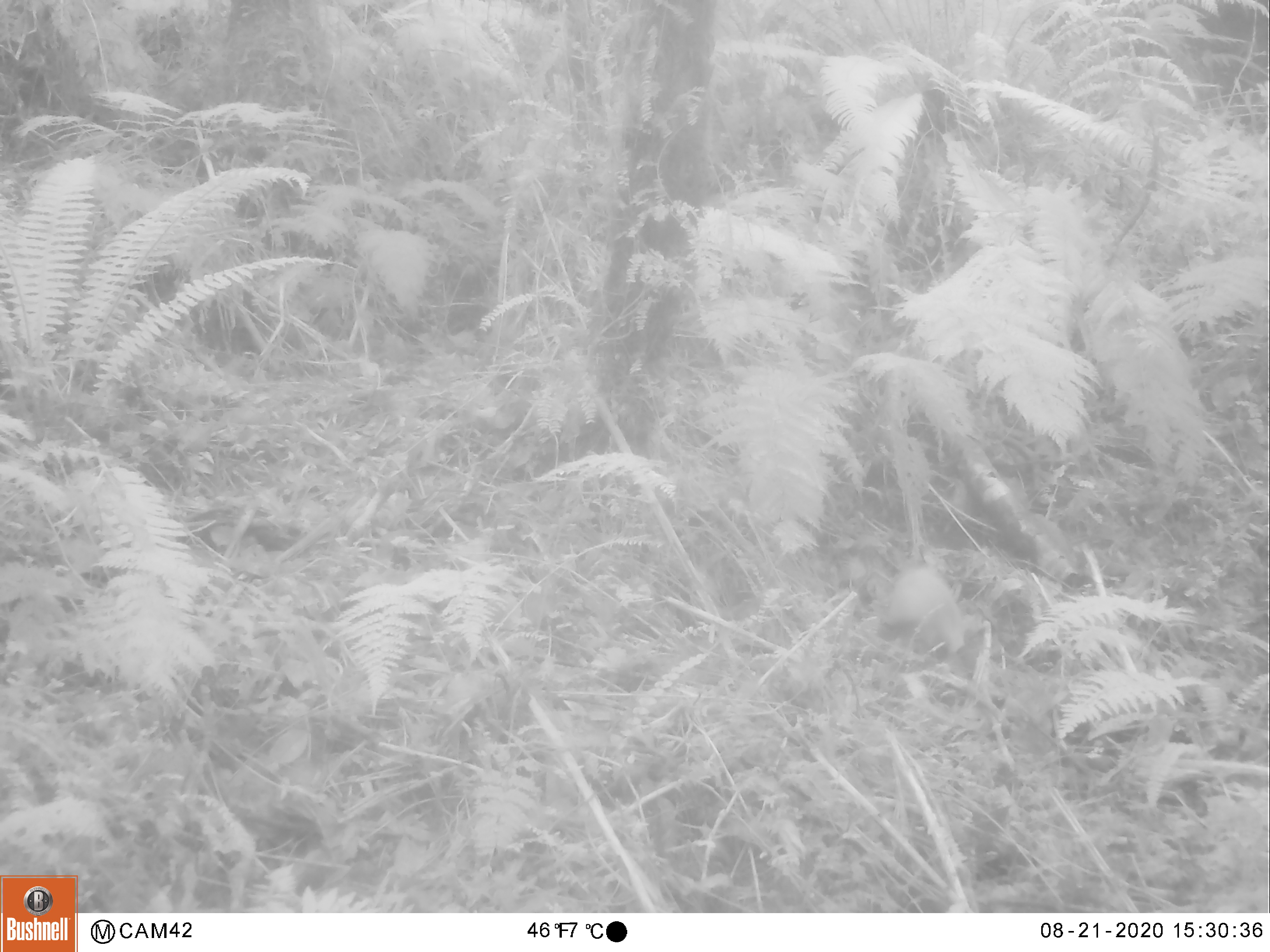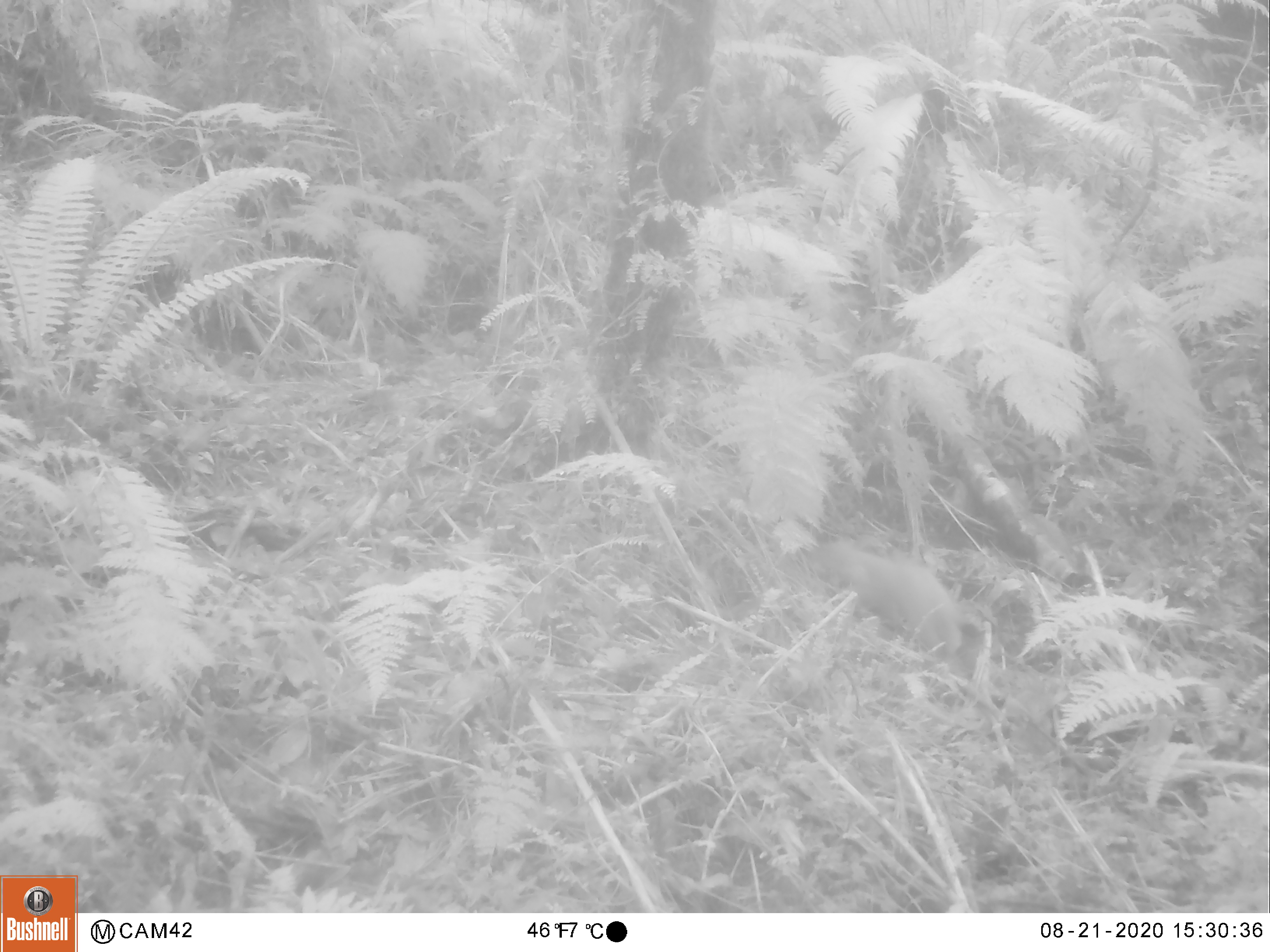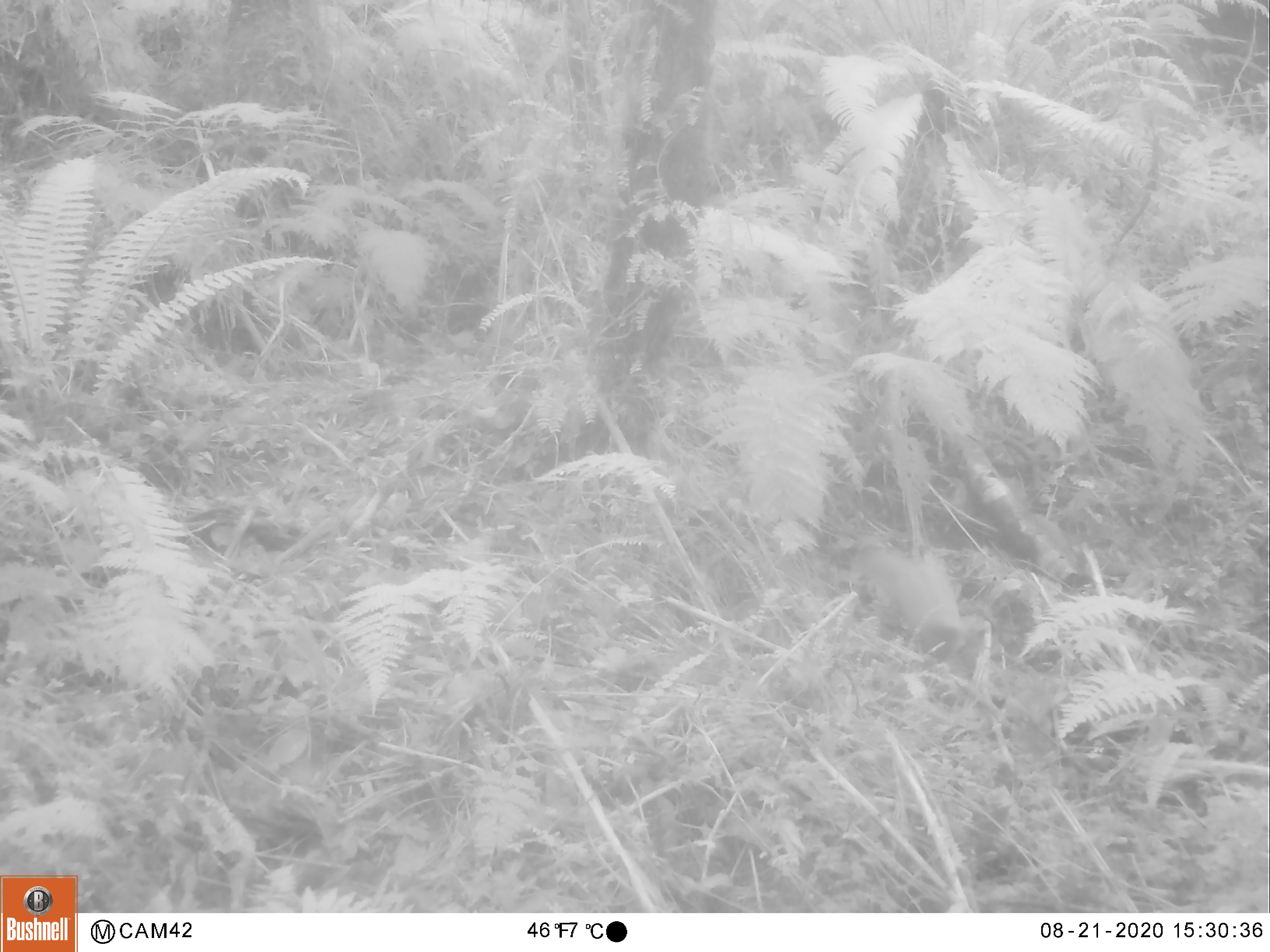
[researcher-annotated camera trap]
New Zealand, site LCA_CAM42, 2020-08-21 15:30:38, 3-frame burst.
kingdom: Animalia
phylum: Chordata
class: Mammalia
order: Carnivora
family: Mustelidae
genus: Mustela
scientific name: Mustela erminea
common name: stoat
Stoat (Mustela erminea).